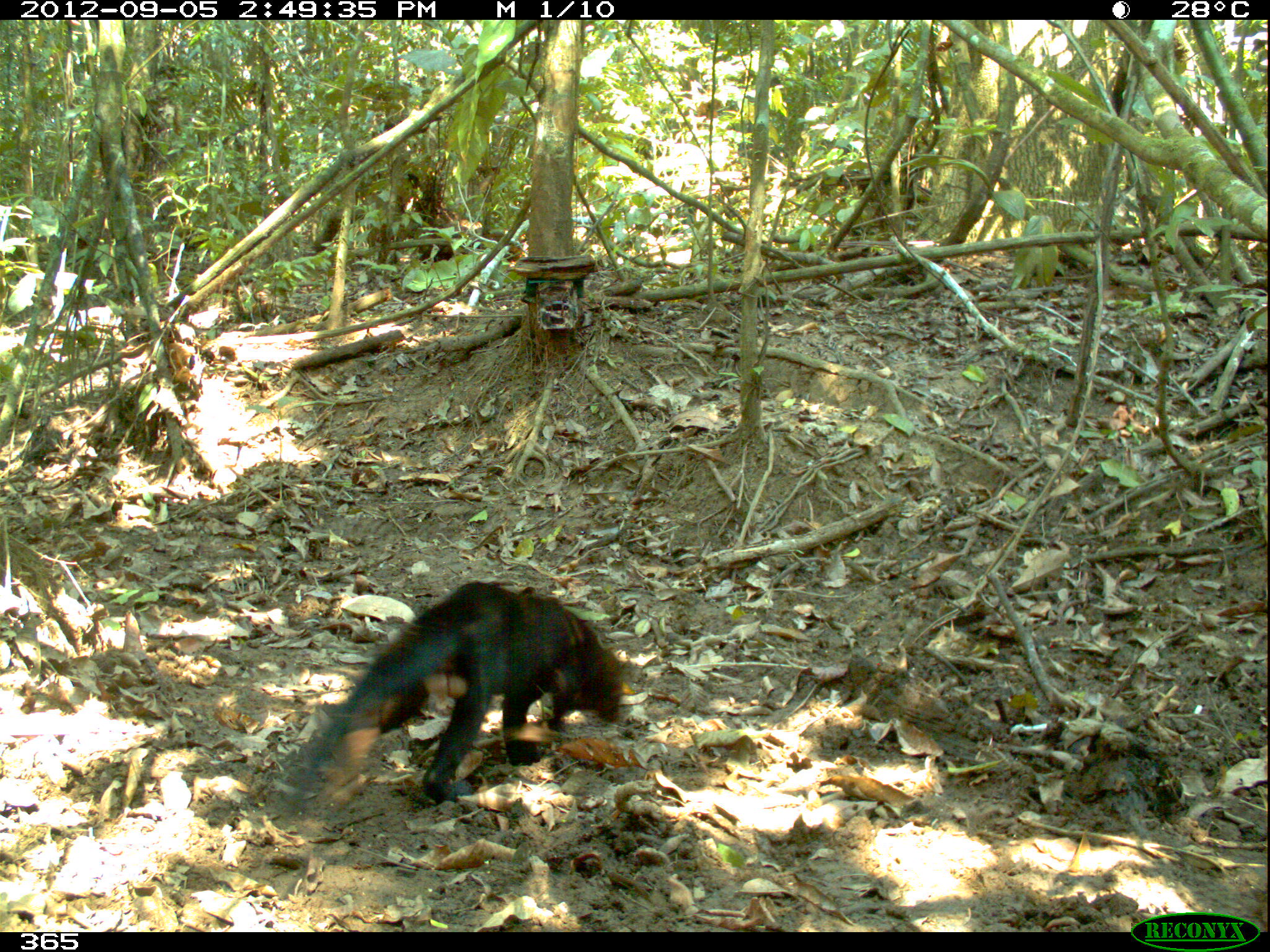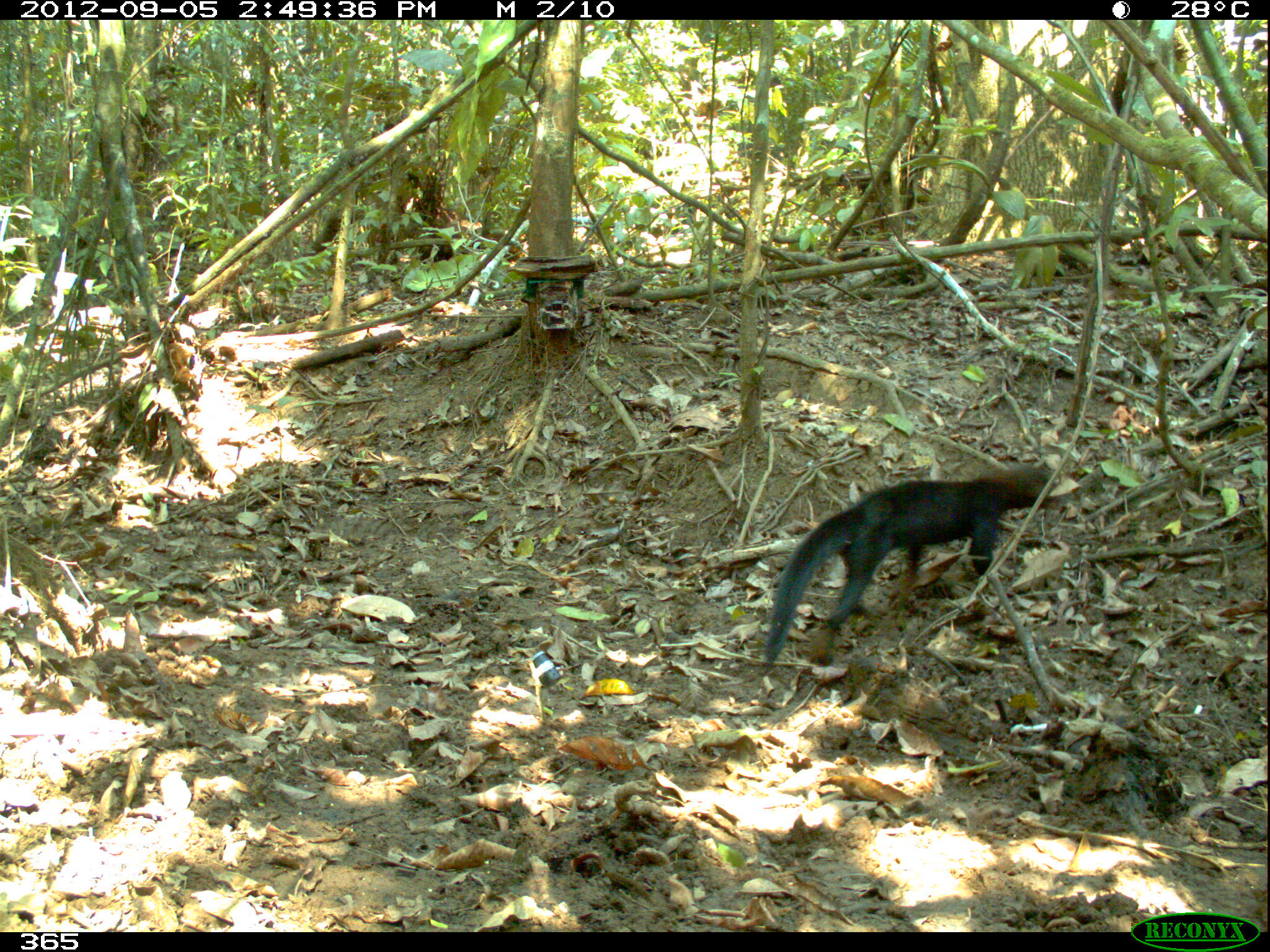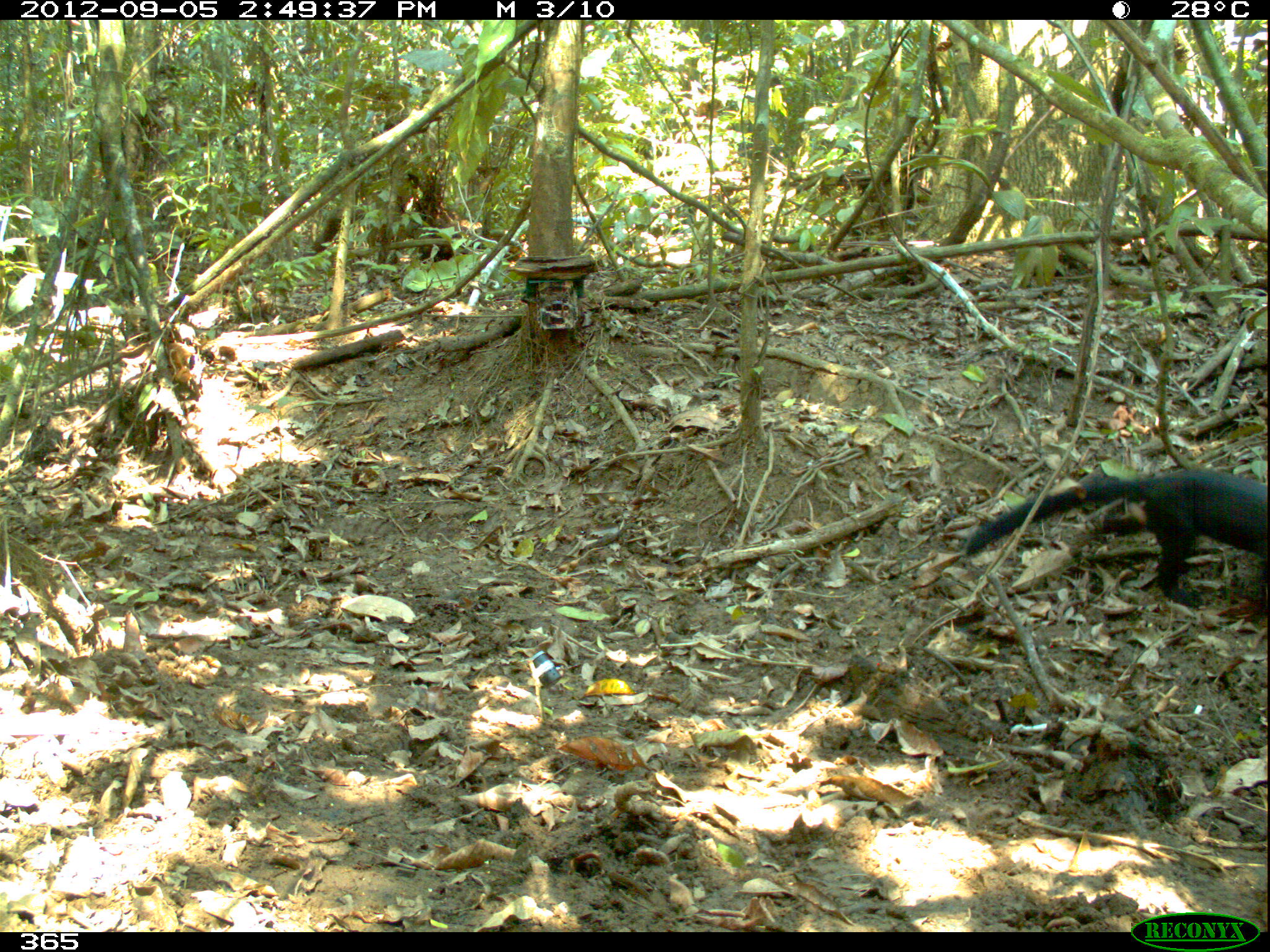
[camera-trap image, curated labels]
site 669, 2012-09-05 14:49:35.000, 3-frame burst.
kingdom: Animalia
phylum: Chordata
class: Mammalia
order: Carnivora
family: Mustelidae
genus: Eira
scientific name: Eira barbara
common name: tayra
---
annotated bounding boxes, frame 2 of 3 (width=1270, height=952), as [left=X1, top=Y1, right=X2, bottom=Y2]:
eira barbara: [left=764, top=468, right=1051, bottom=665]